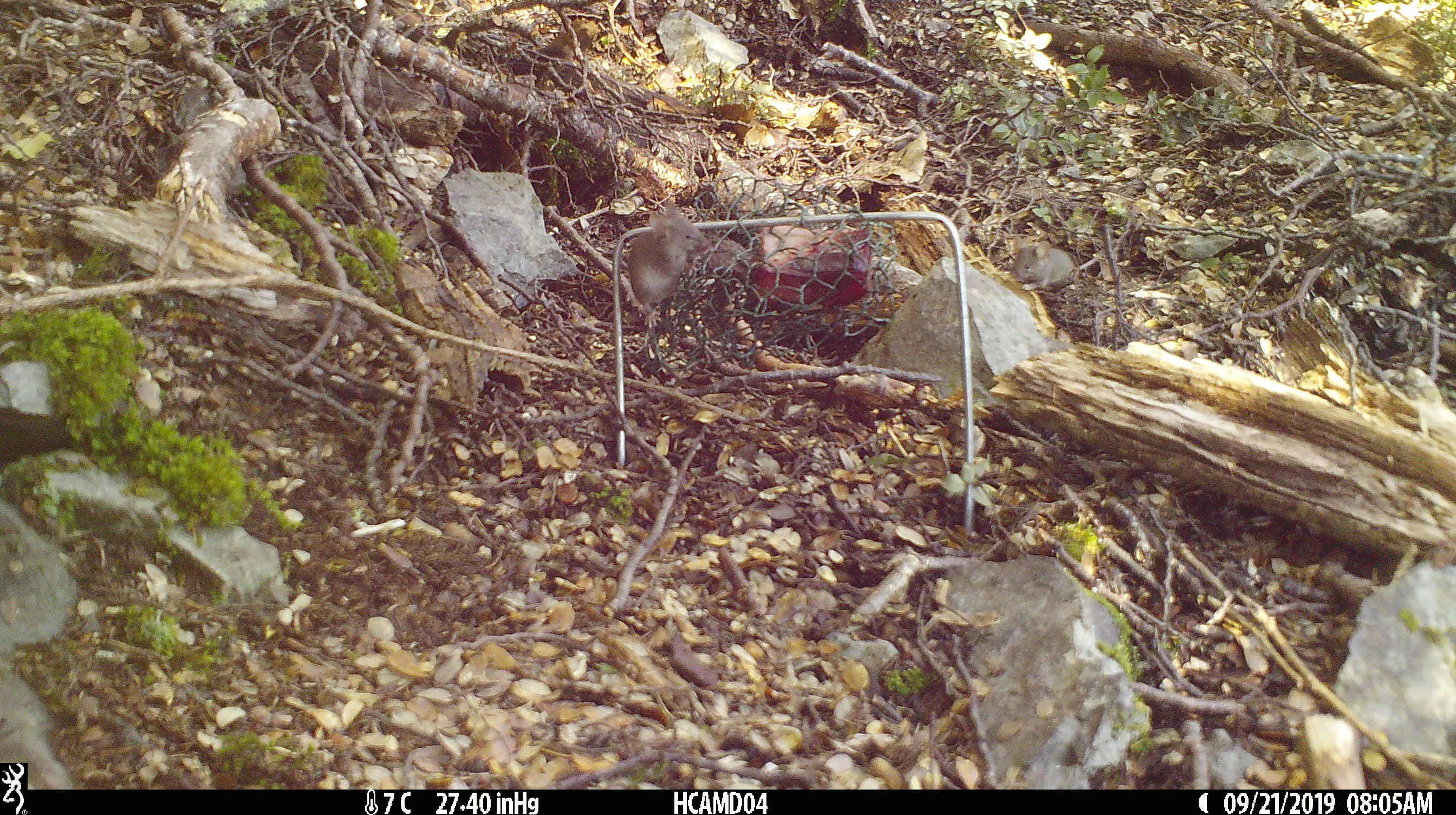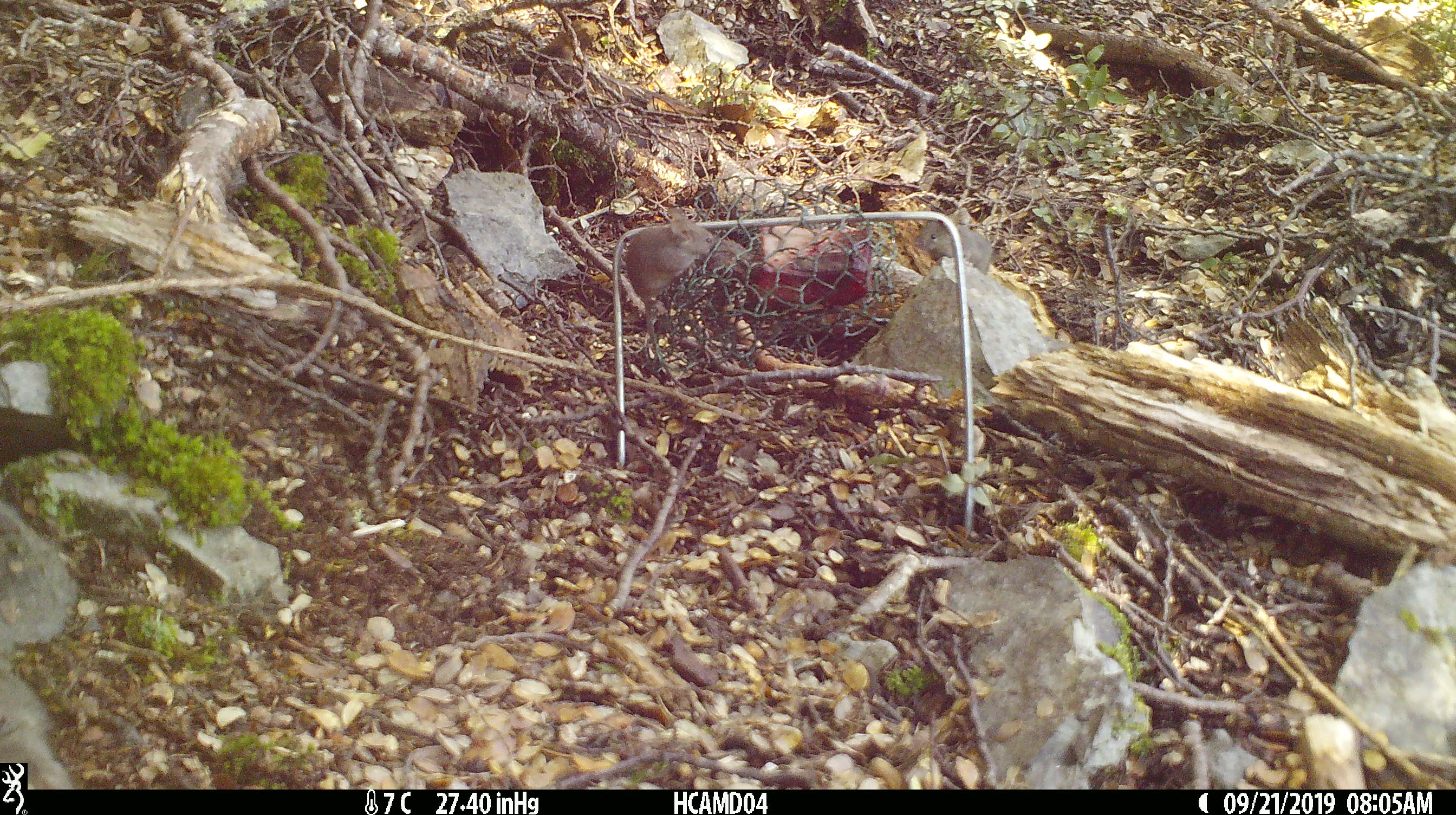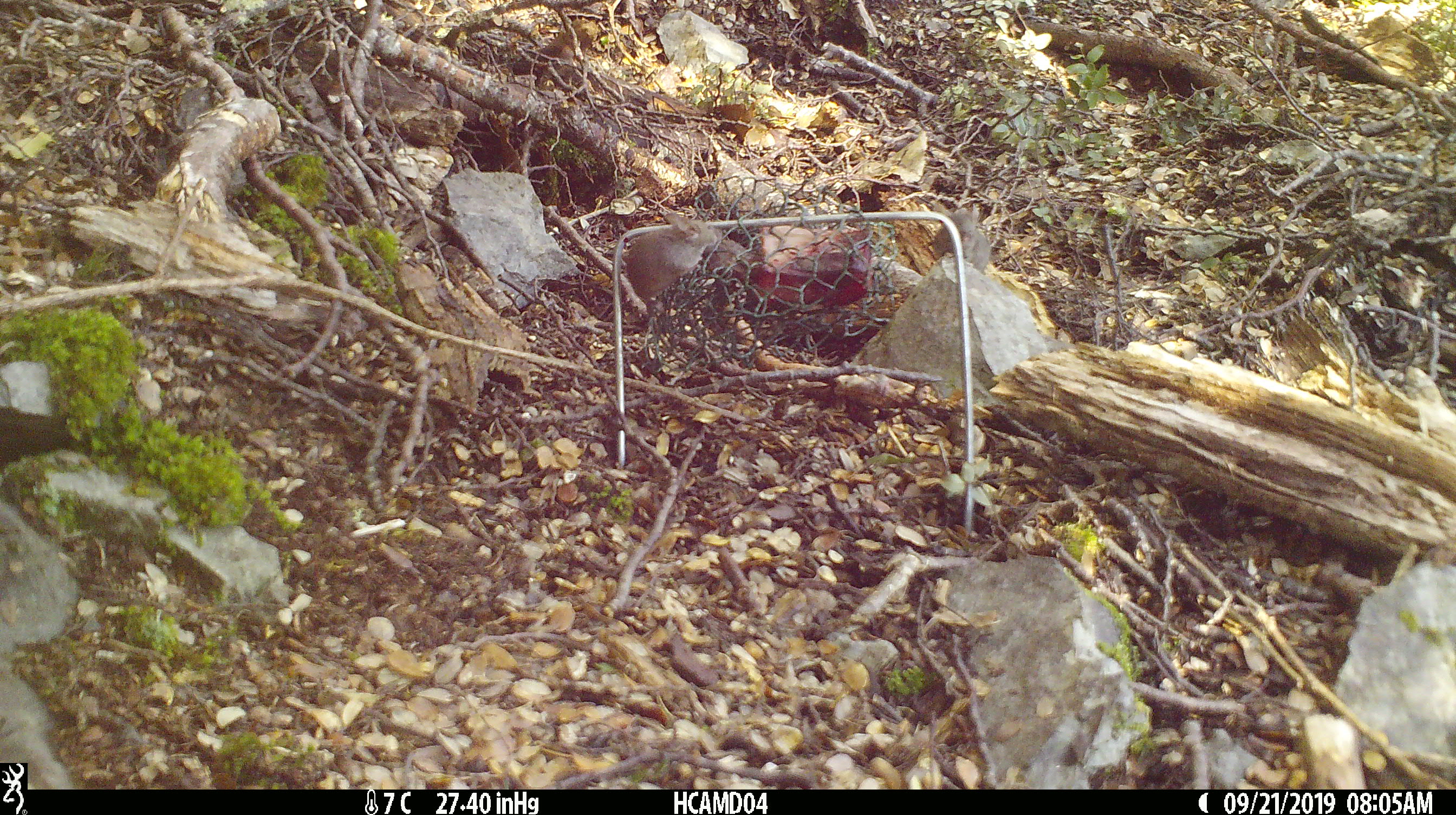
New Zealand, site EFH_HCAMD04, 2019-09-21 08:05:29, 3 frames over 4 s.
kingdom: Animalia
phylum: Chordata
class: Mammalia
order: Rodentia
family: Muridae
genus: Mus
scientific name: Mus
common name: mouse